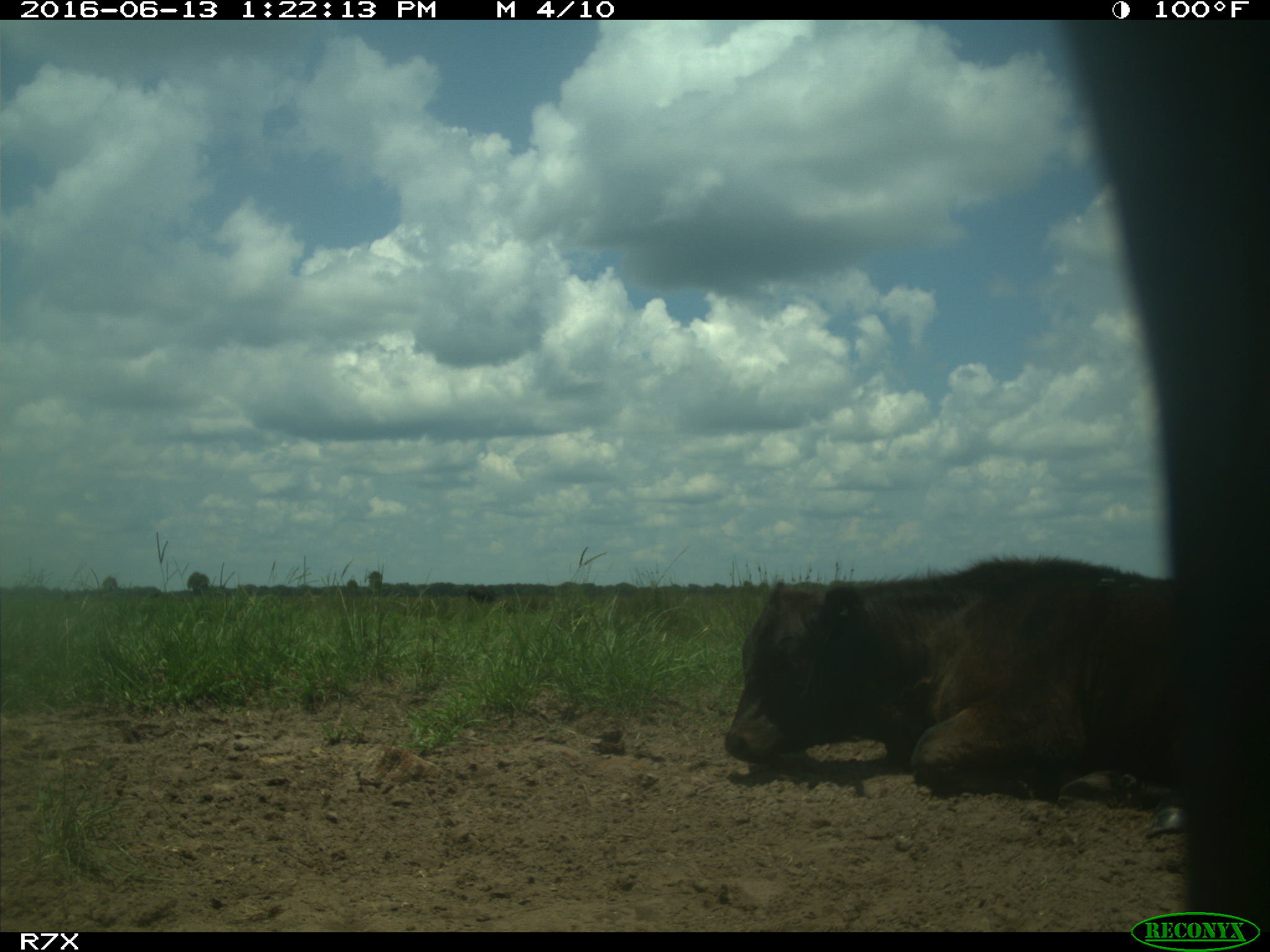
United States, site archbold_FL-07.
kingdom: Animalia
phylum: Chordata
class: Mammalia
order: Artiodactyla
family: Bovidae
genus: Bos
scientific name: Bos taurus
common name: domestic cow